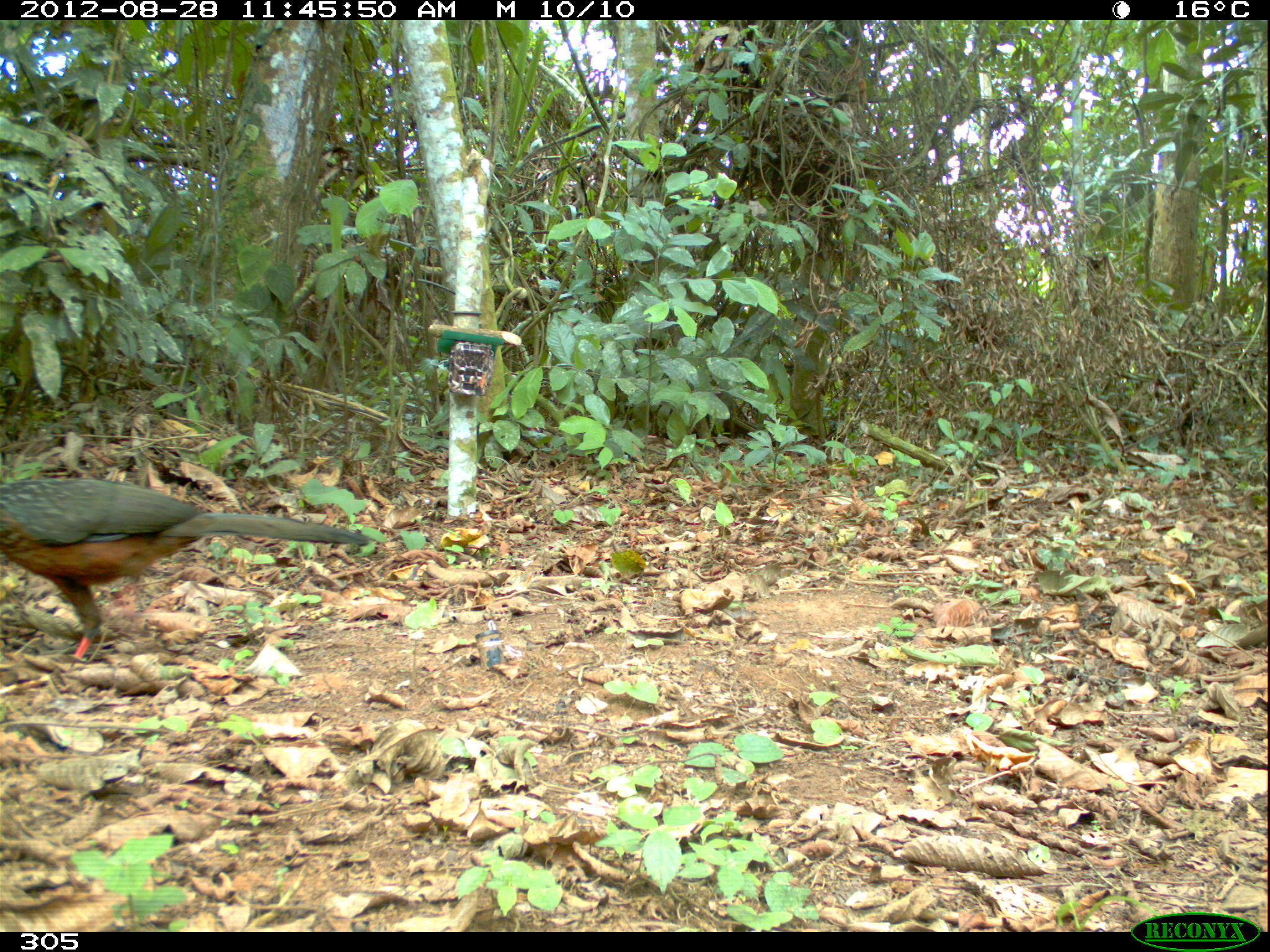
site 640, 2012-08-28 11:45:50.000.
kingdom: Animalia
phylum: Chordata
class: Aves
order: Galliformes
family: Cracidae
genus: Penelope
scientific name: Penelope jacquacu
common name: spix's guan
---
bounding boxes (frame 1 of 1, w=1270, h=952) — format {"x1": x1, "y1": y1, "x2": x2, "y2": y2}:
penelope jacquacu: {"x1": 0, "y1": 473, "x2": 371, "y2": 658}